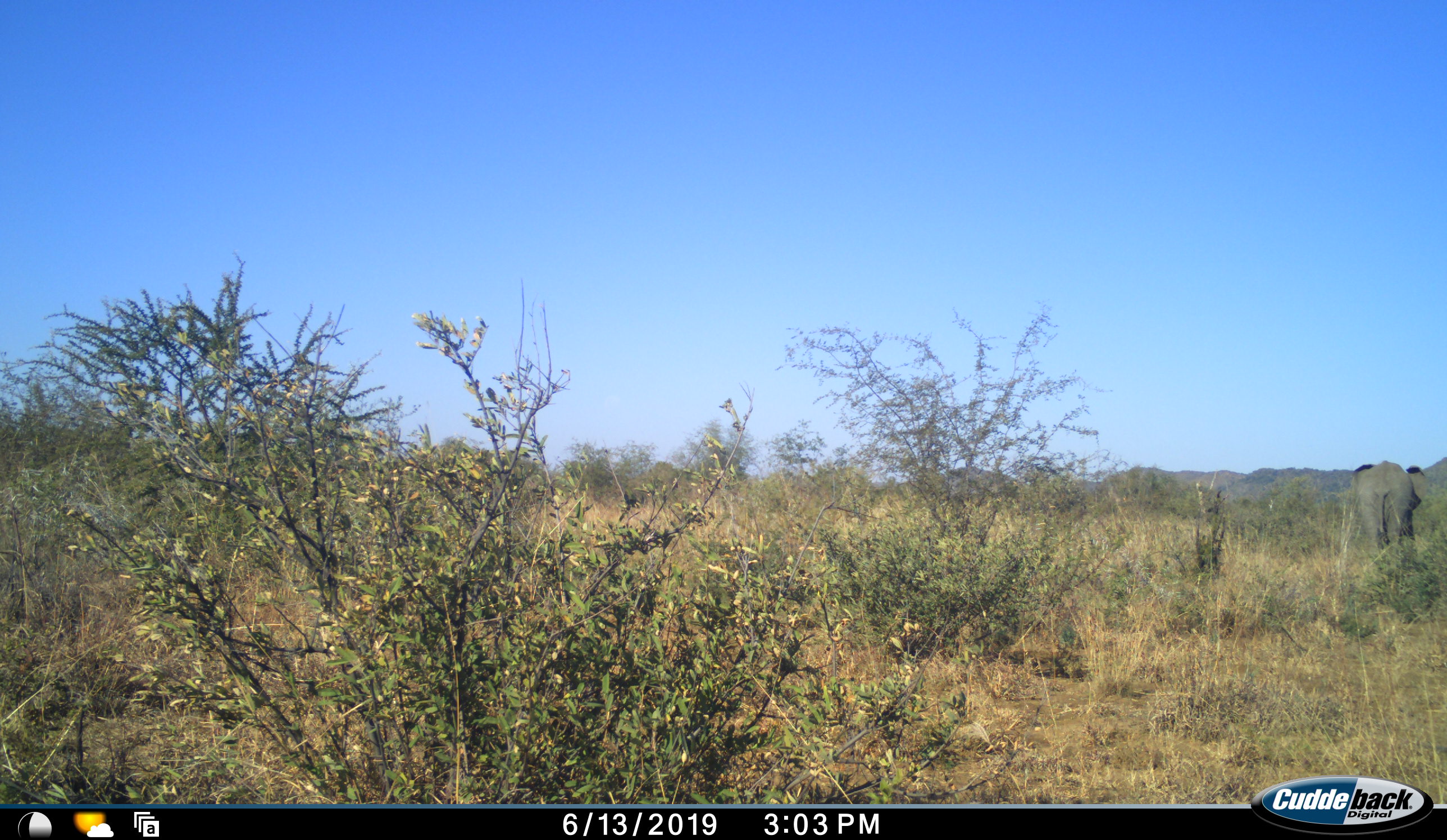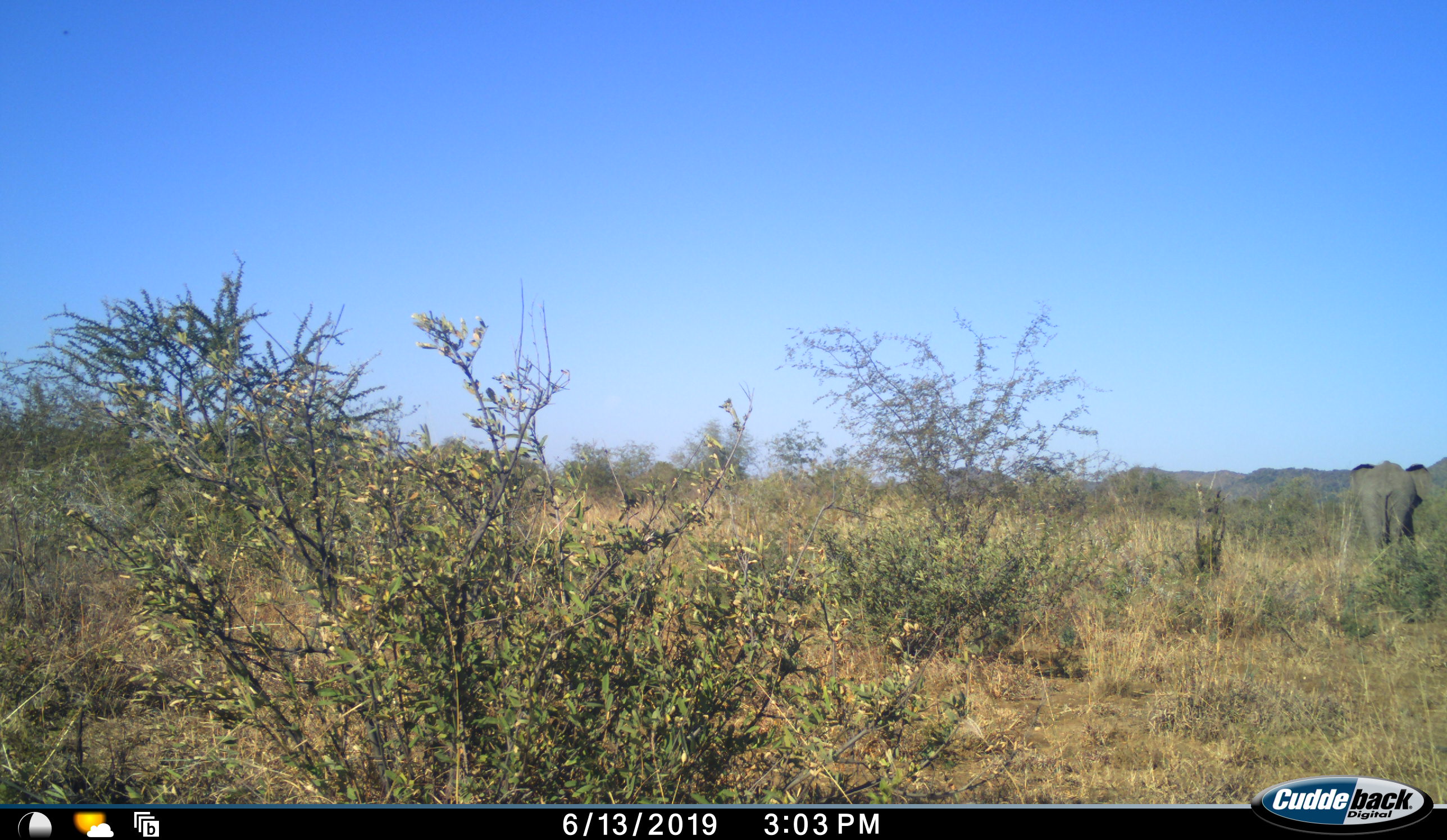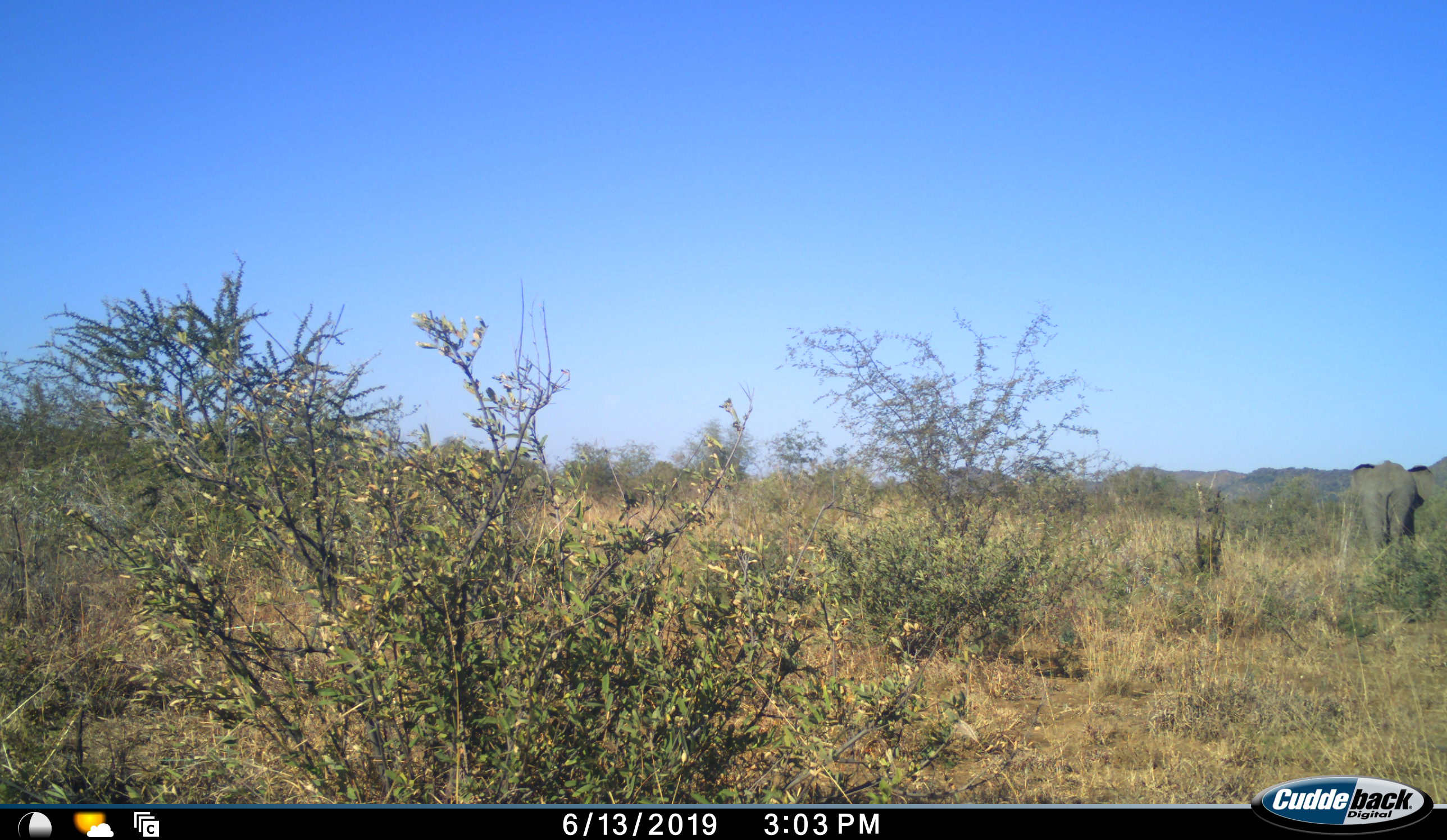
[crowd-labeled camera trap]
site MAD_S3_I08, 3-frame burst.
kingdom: Animalia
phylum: Chordata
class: Mammalia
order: Proboscidea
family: Elephantidae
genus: Loxodonta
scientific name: Loxodonta africana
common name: african bush elephant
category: elephant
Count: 1.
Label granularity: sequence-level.